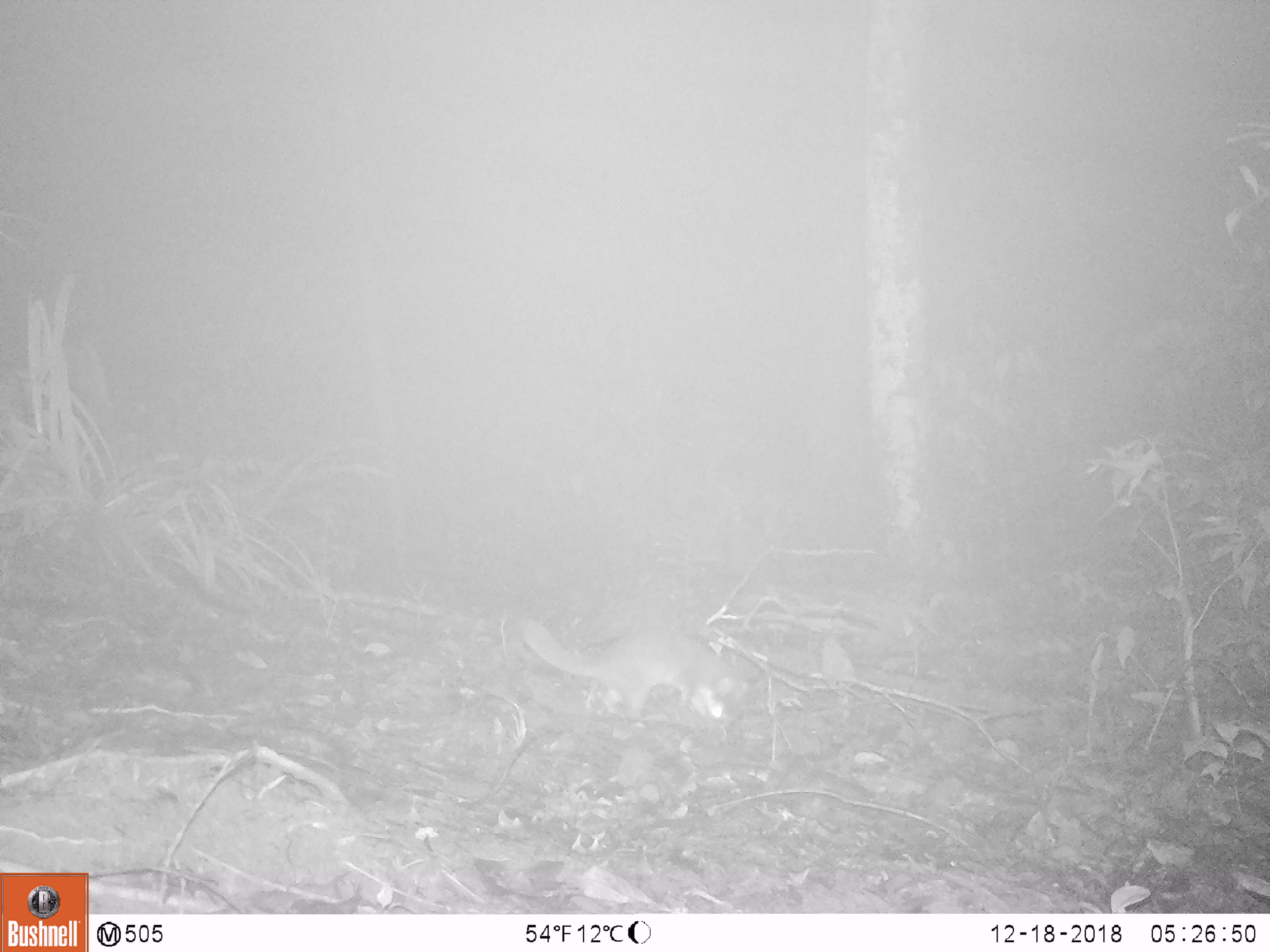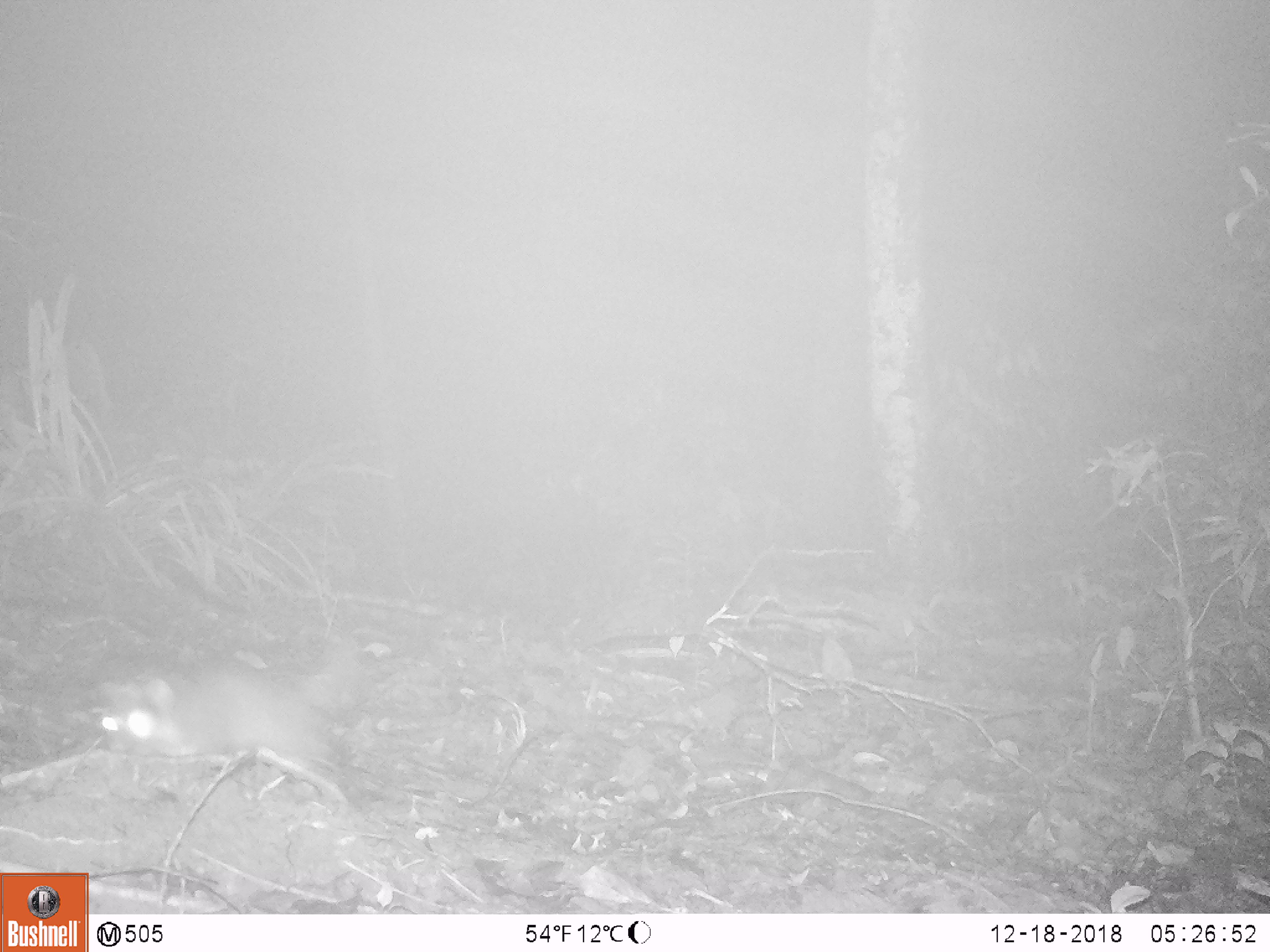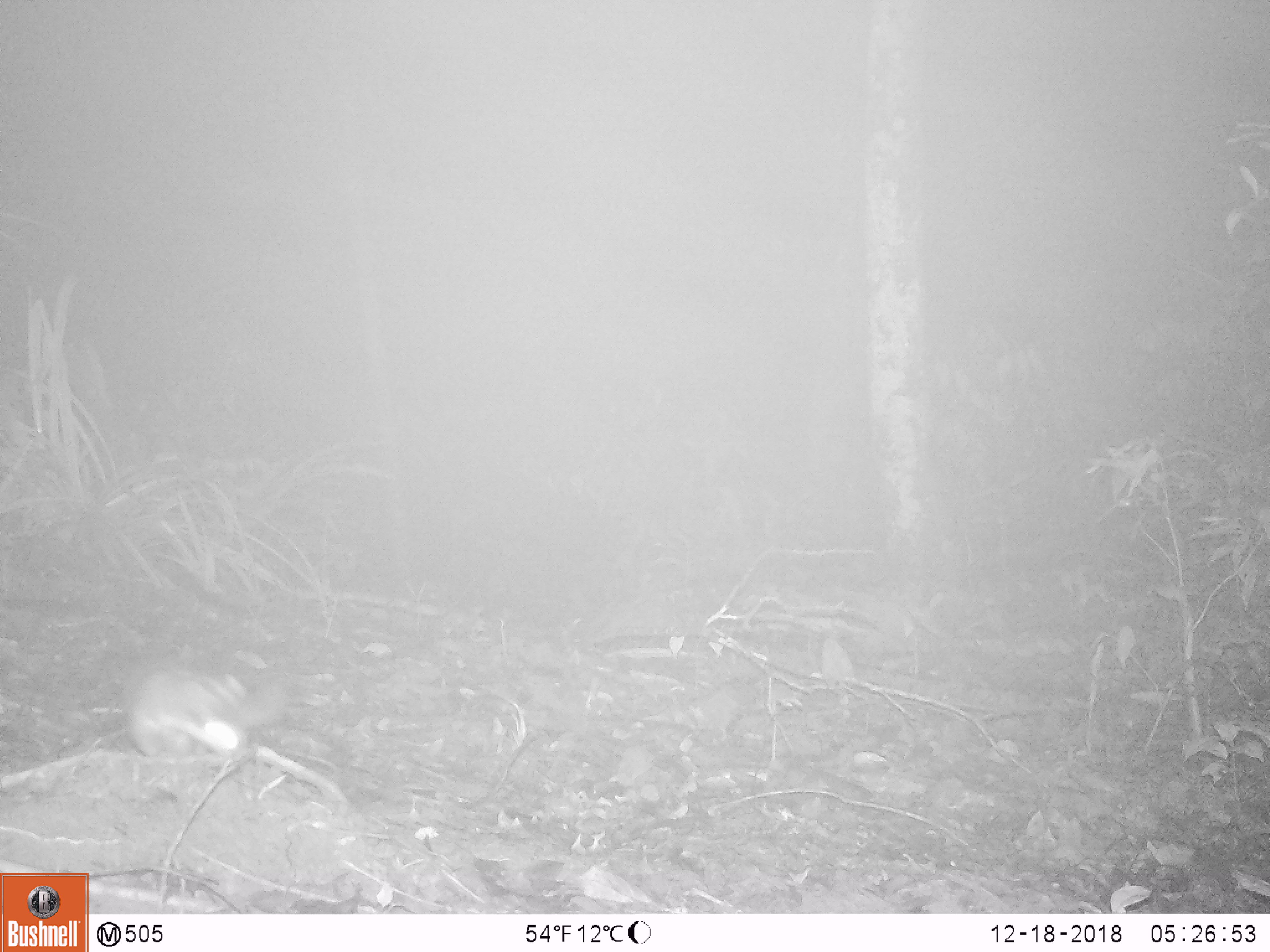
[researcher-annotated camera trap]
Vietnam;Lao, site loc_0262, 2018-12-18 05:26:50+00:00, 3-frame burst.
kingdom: Animalia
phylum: Chordata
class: Mammalia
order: Carnivora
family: Mustelidae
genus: Melogale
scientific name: Melogale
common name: ferret badger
Ferret badger (Melogale). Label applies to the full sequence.